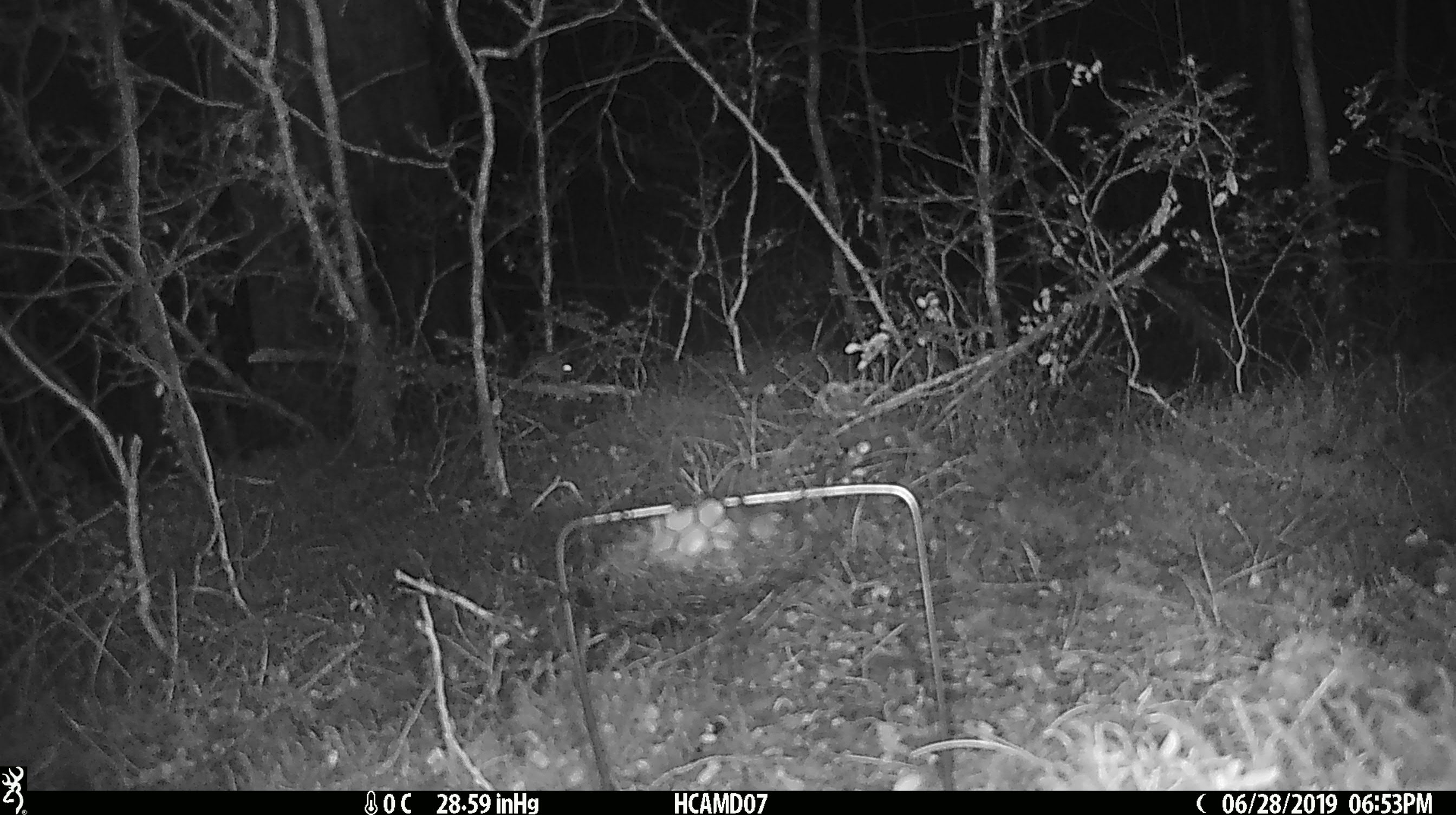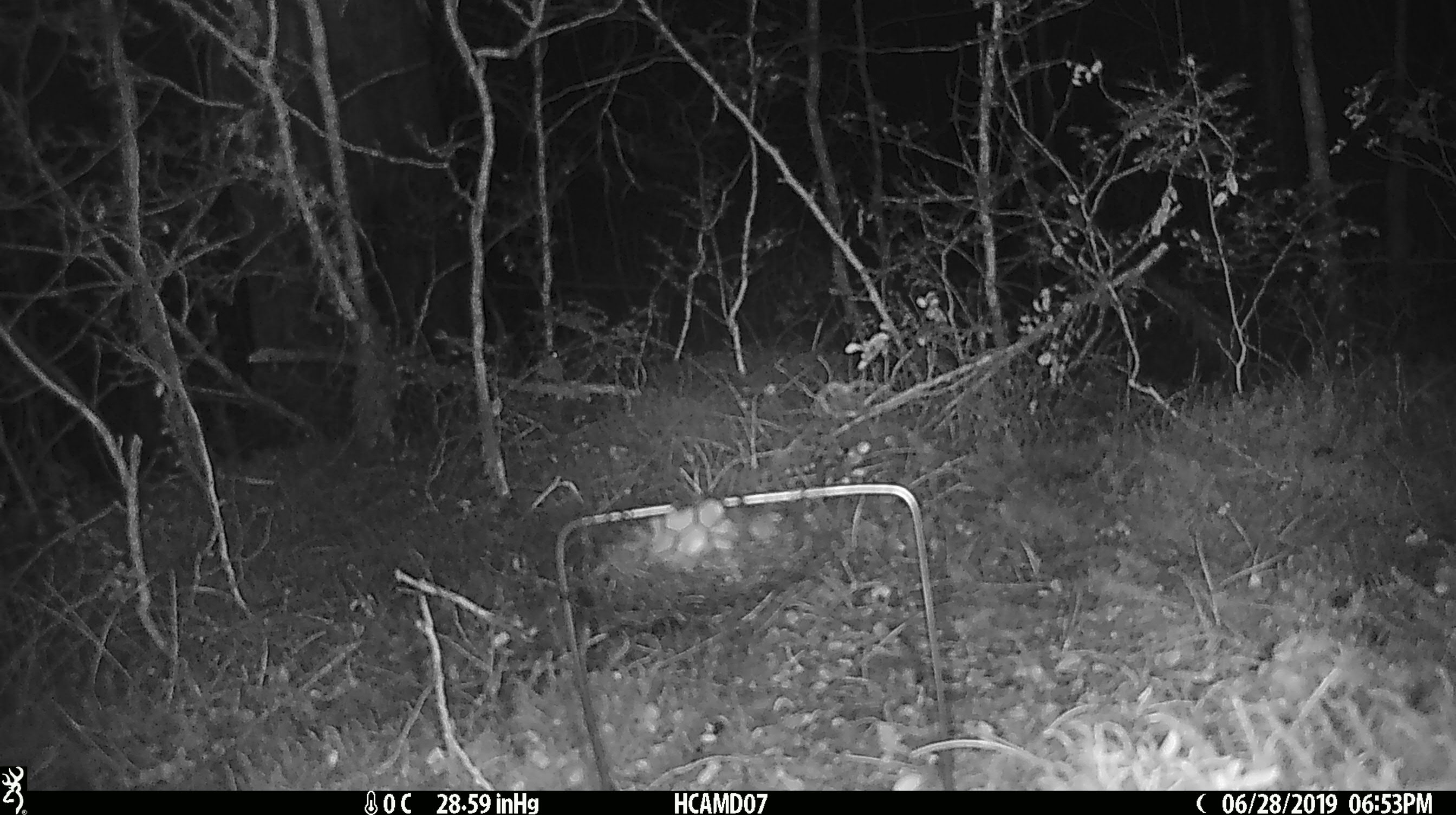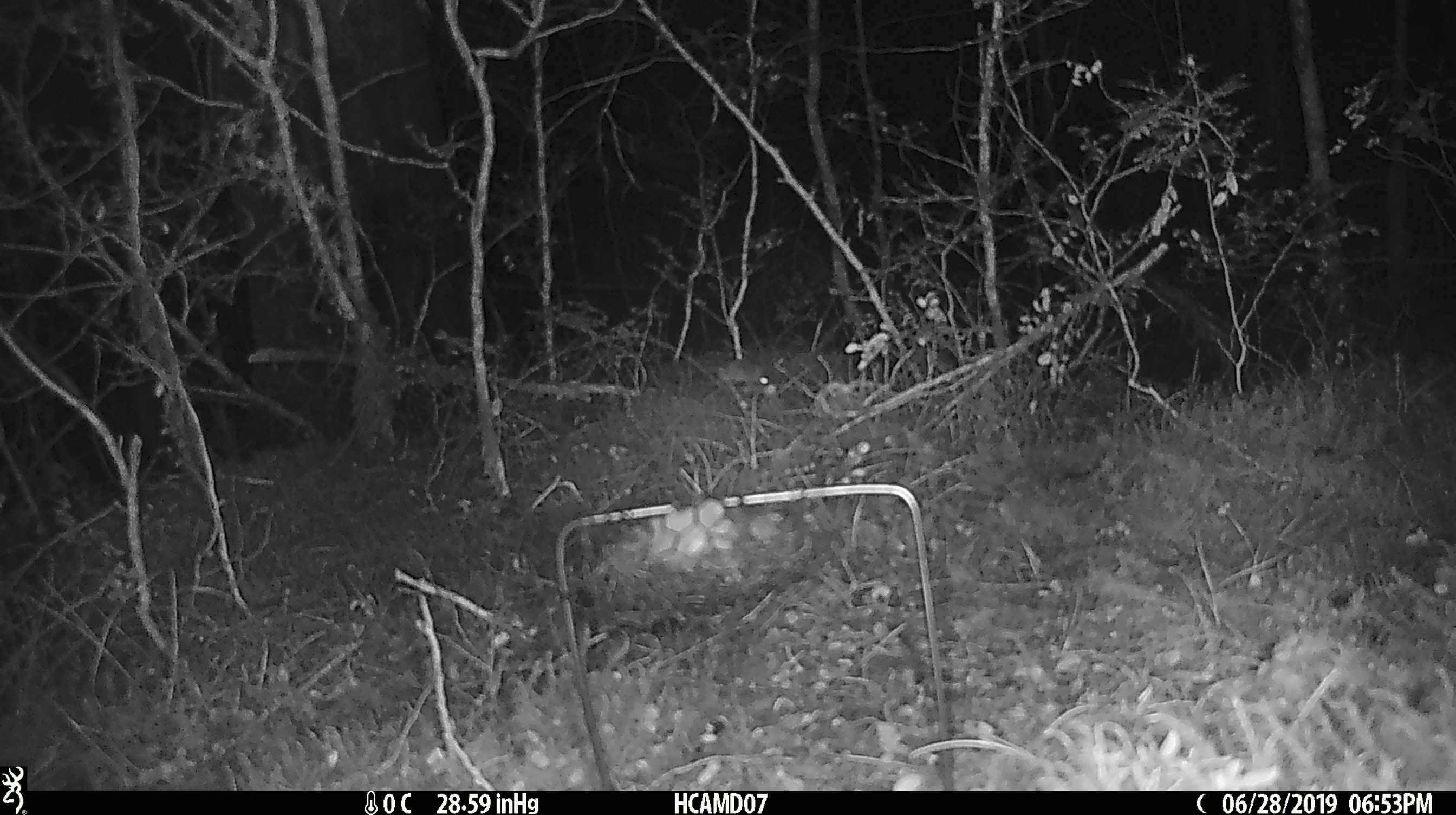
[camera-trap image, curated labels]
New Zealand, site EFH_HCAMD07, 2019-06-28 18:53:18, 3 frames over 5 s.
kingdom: Animalia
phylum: Chordata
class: Mammalia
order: Rodentia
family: Muridae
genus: Mus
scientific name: Mus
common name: mouse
Mouse (Mus).